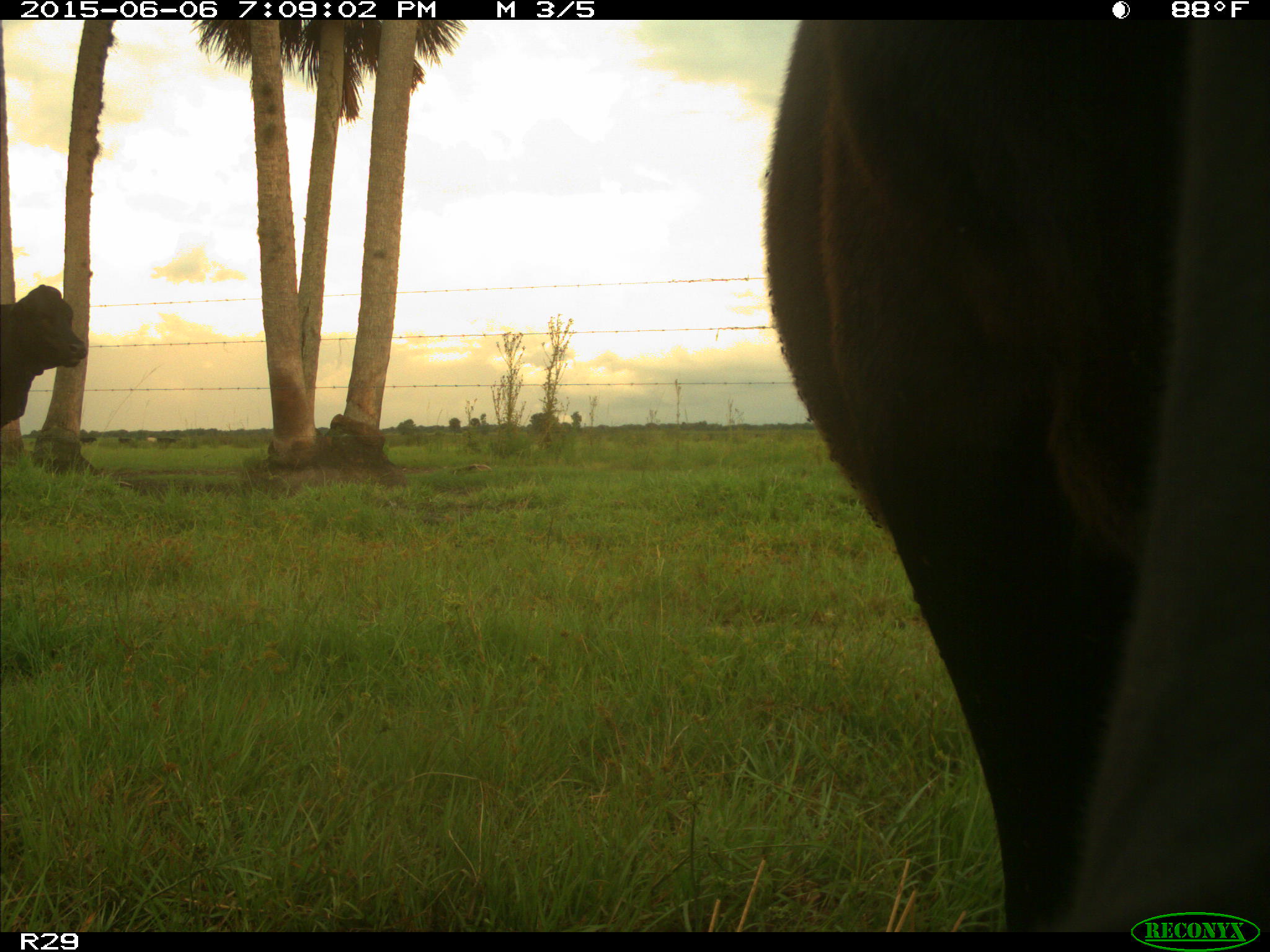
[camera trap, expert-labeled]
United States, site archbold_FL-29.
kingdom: Animalia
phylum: Chordata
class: Mammalia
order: Artiodactyla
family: Bovidae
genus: Bos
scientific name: Bos taurus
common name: domestic cow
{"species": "Bos taurus (domestic cow)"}